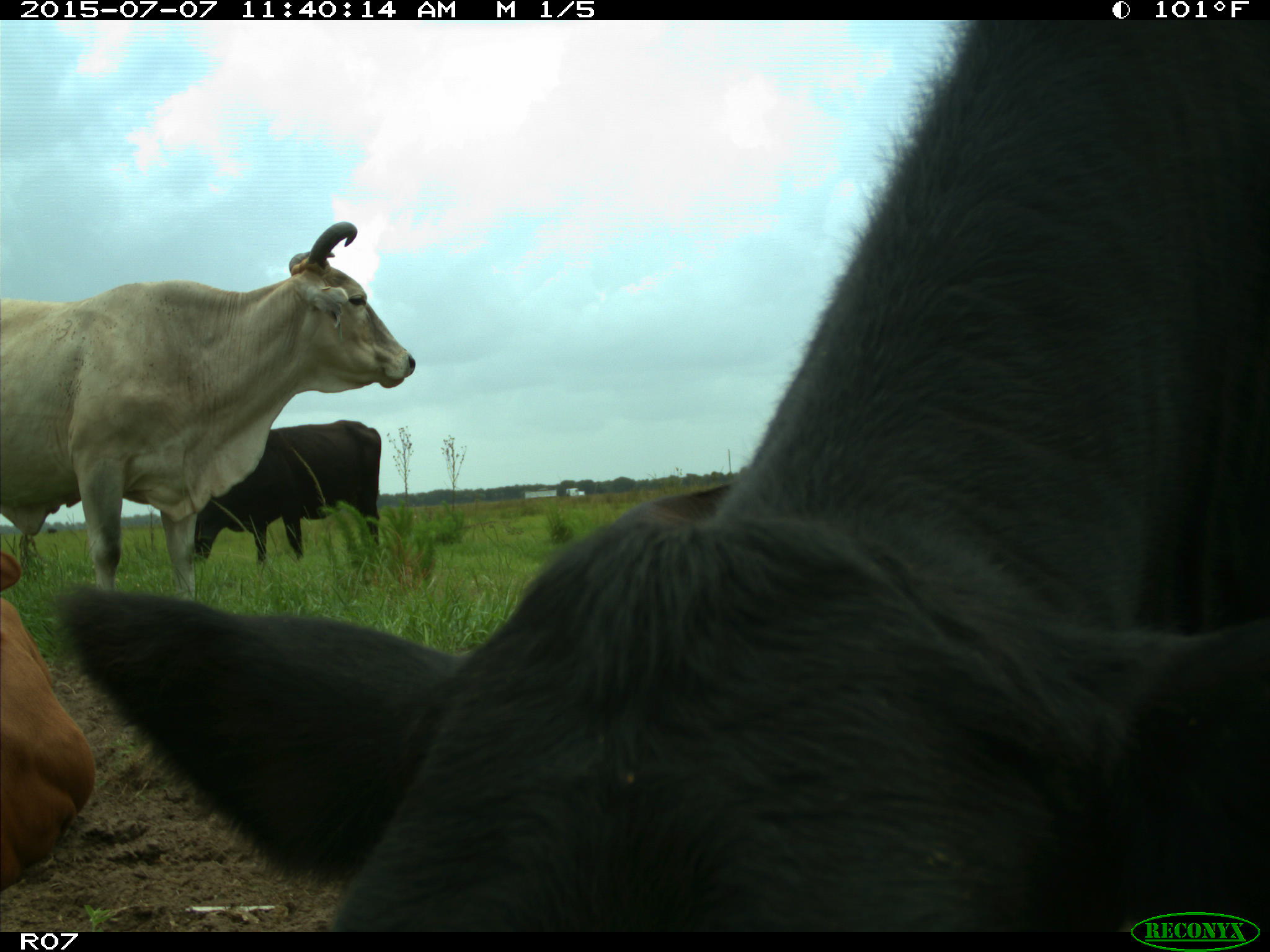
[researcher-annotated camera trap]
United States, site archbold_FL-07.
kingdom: Animalia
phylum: Chordata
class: Mammalia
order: Artiodactyla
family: Bovidae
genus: Bos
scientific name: Bos taurus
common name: domestic cow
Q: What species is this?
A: Bos taurus (domestic cow).